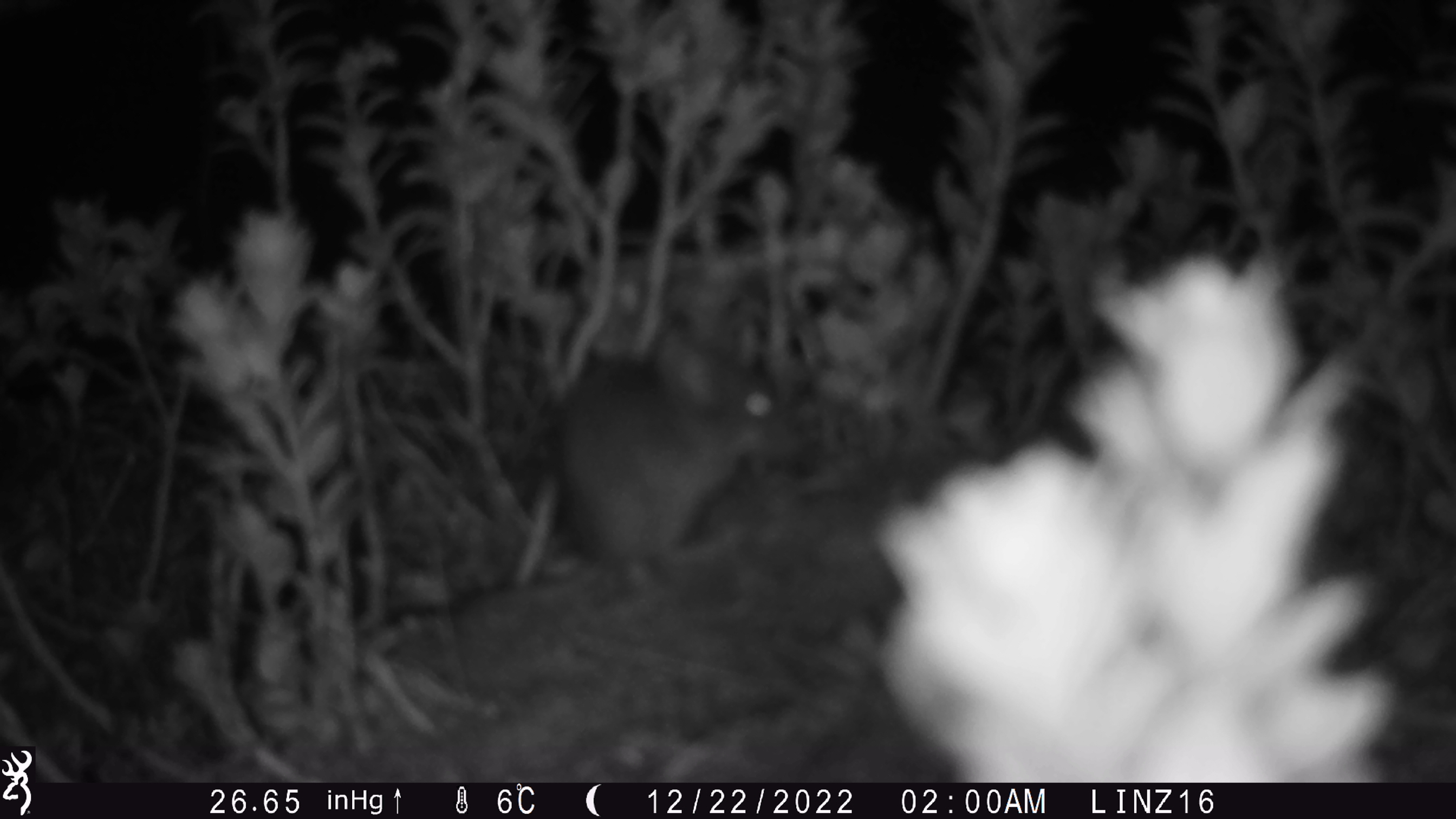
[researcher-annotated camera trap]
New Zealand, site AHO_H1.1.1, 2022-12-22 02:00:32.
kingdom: Animalia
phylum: Chordata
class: Mammalia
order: Rodentia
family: Muridae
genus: Mus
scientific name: Mus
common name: mouse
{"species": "mouse (Mus)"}